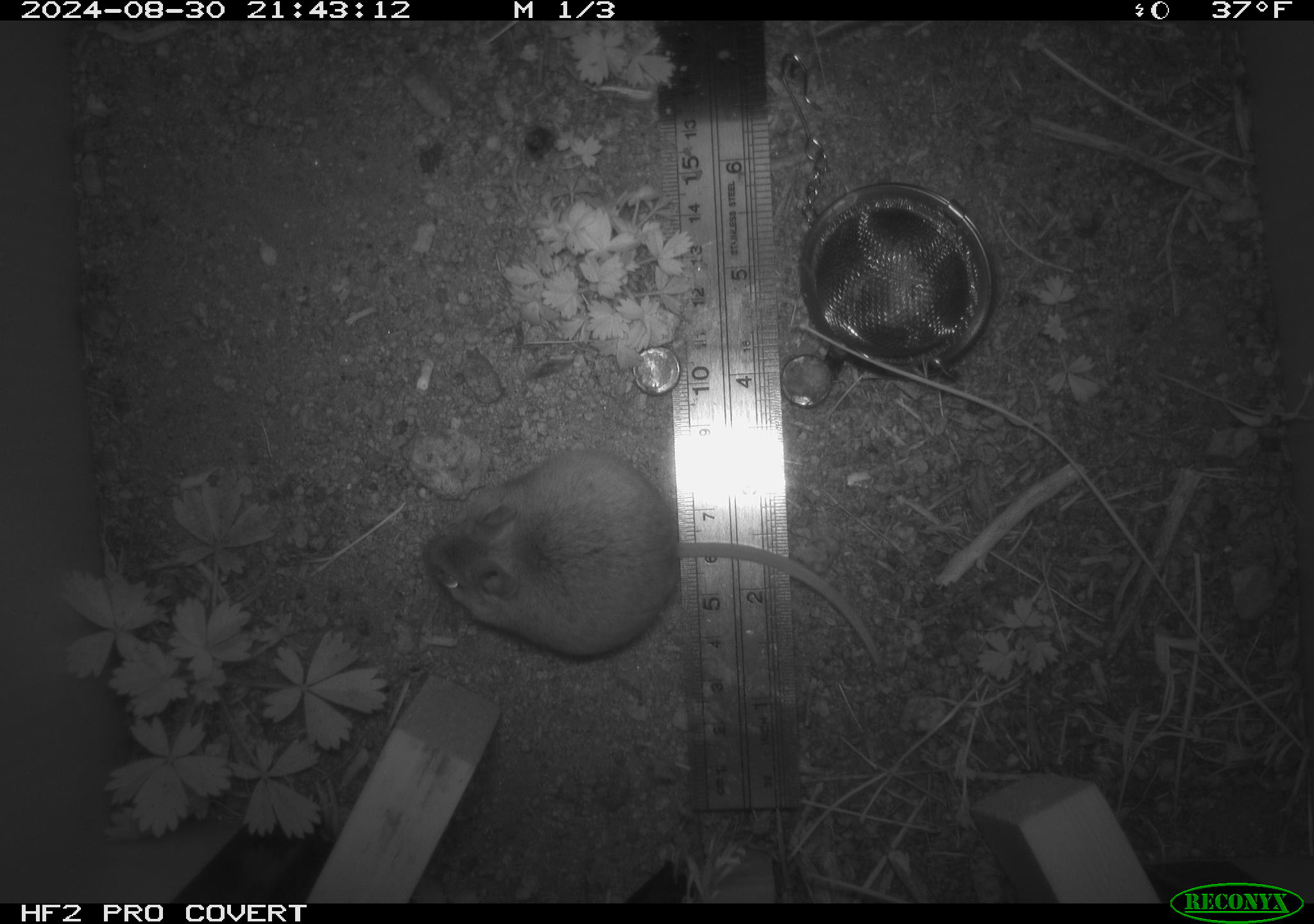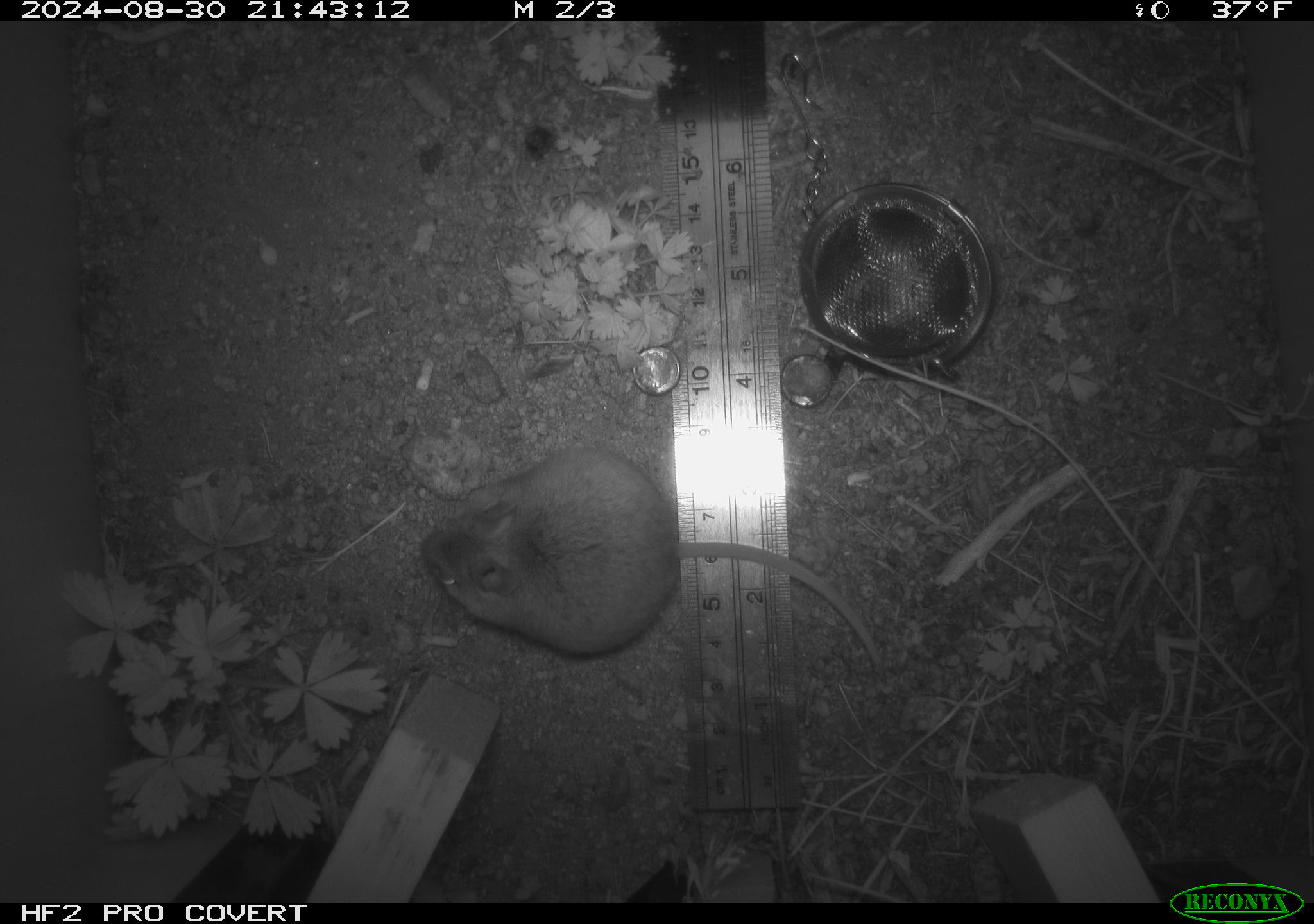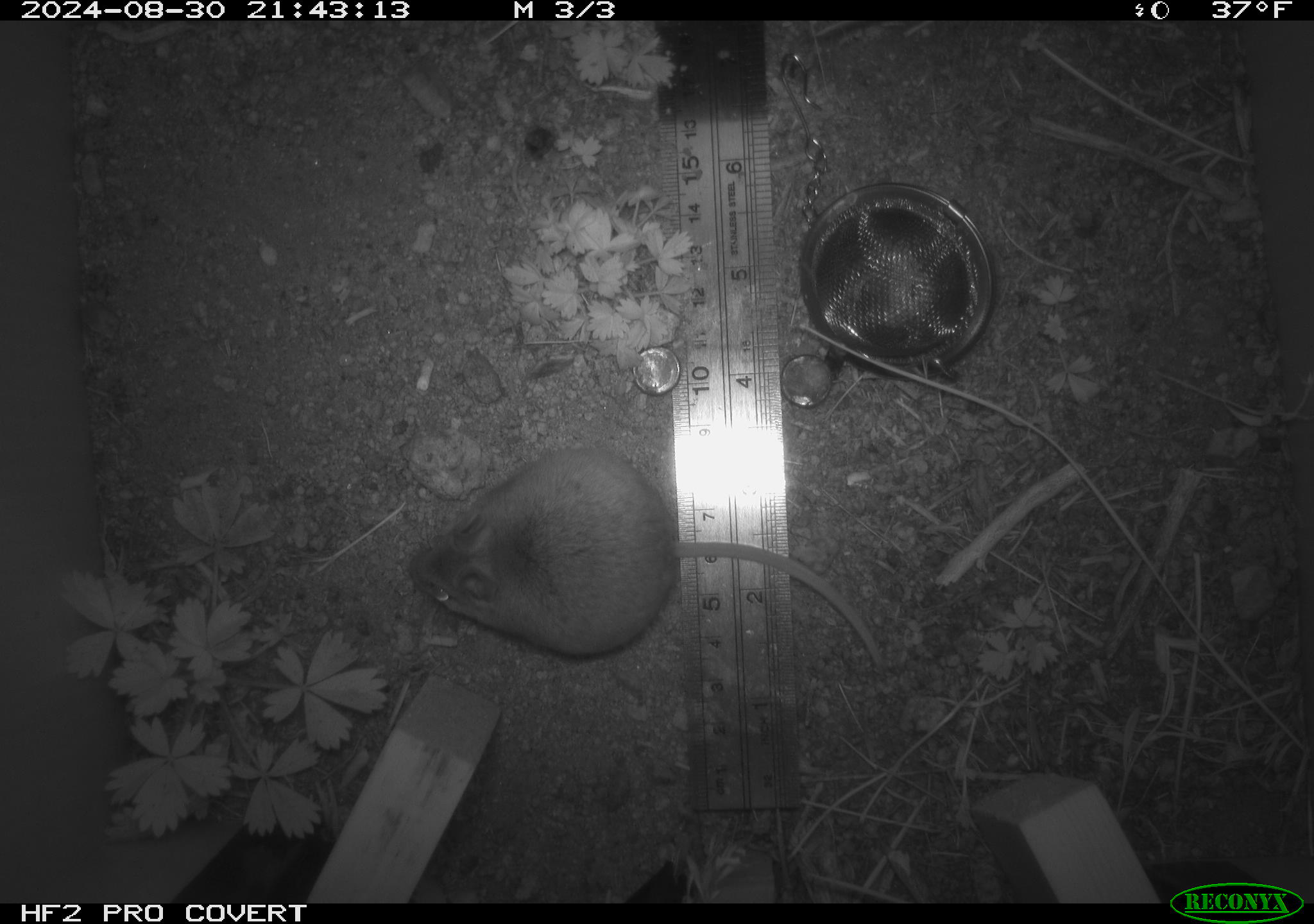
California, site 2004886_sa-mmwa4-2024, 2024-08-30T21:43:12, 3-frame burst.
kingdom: Animalia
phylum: Chordata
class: Mammalia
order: Rodentia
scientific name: Rodentia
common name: mouse species